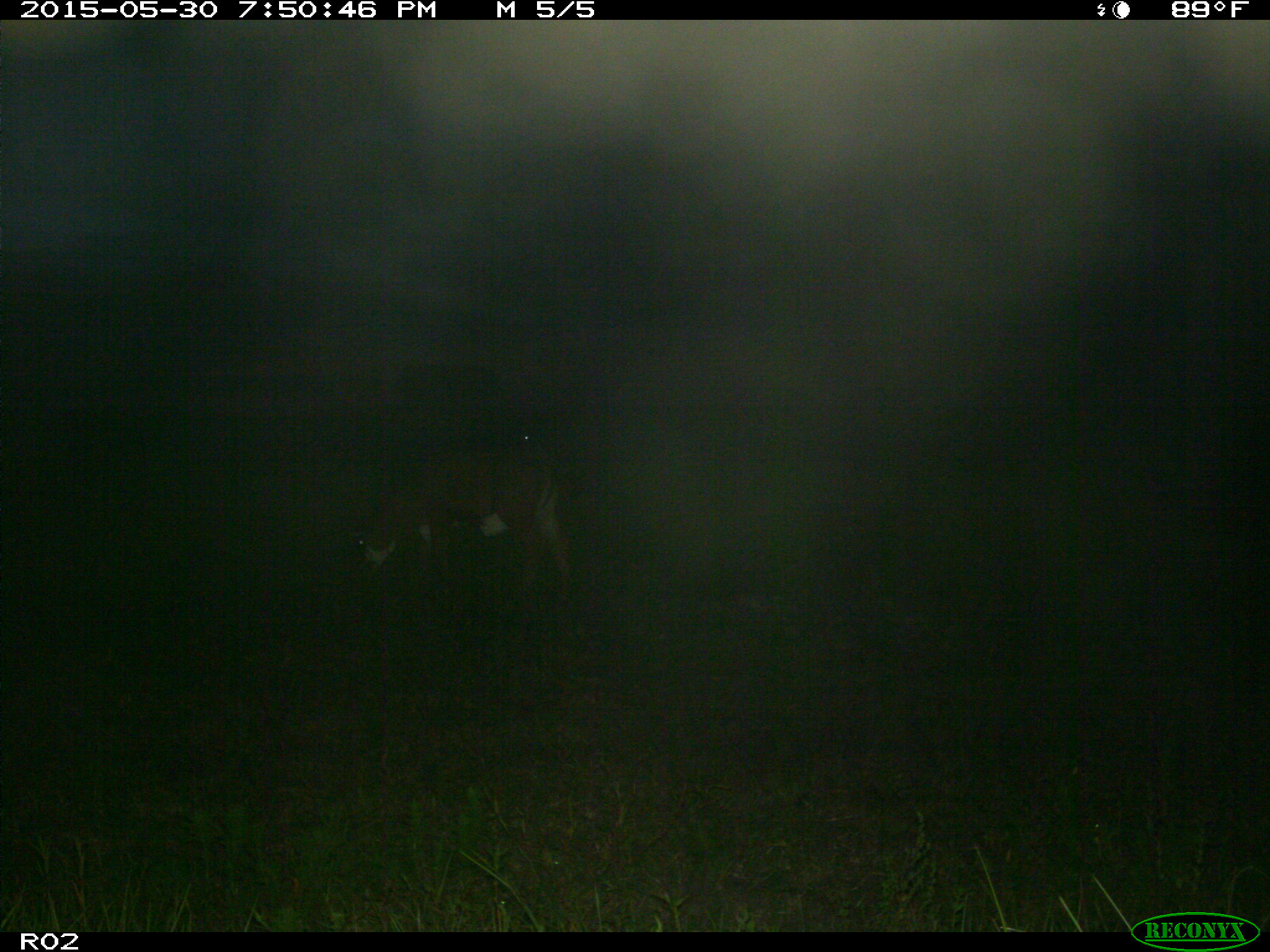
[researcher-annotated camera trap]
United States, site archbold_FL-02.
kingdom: Animalia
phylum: Chordata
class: Mammalia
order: Artiodactyla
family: Bovidae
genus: Bos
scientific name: Bos taurus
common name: domestic cow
Bos taurus (domestic cow).